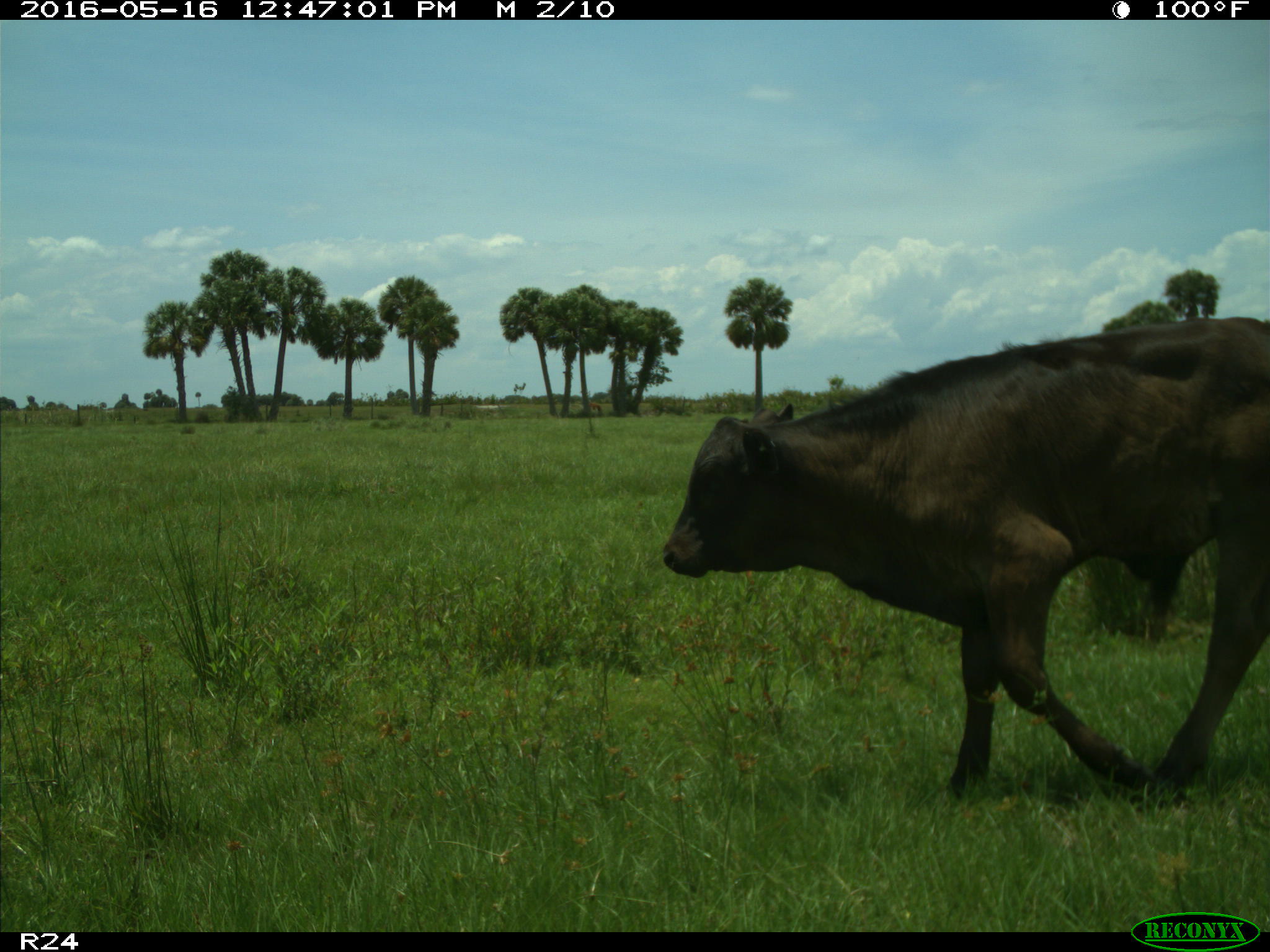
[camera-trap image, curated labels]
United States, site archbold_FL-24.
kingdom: Animalia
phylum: Chordata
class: Mammalia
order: Artiodactyla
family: Bovidae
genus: Bos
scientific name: Bos taurus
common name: domestic cow